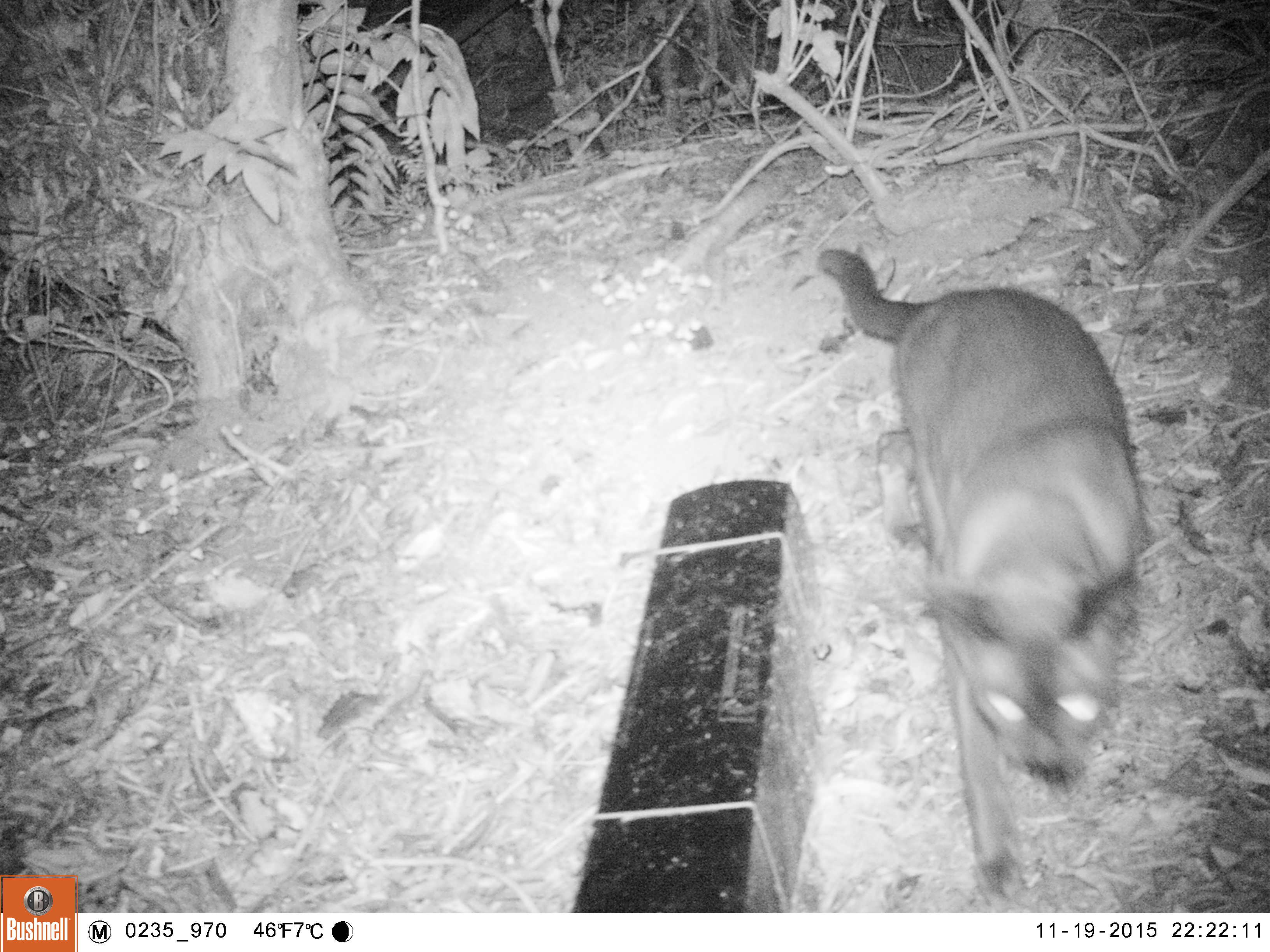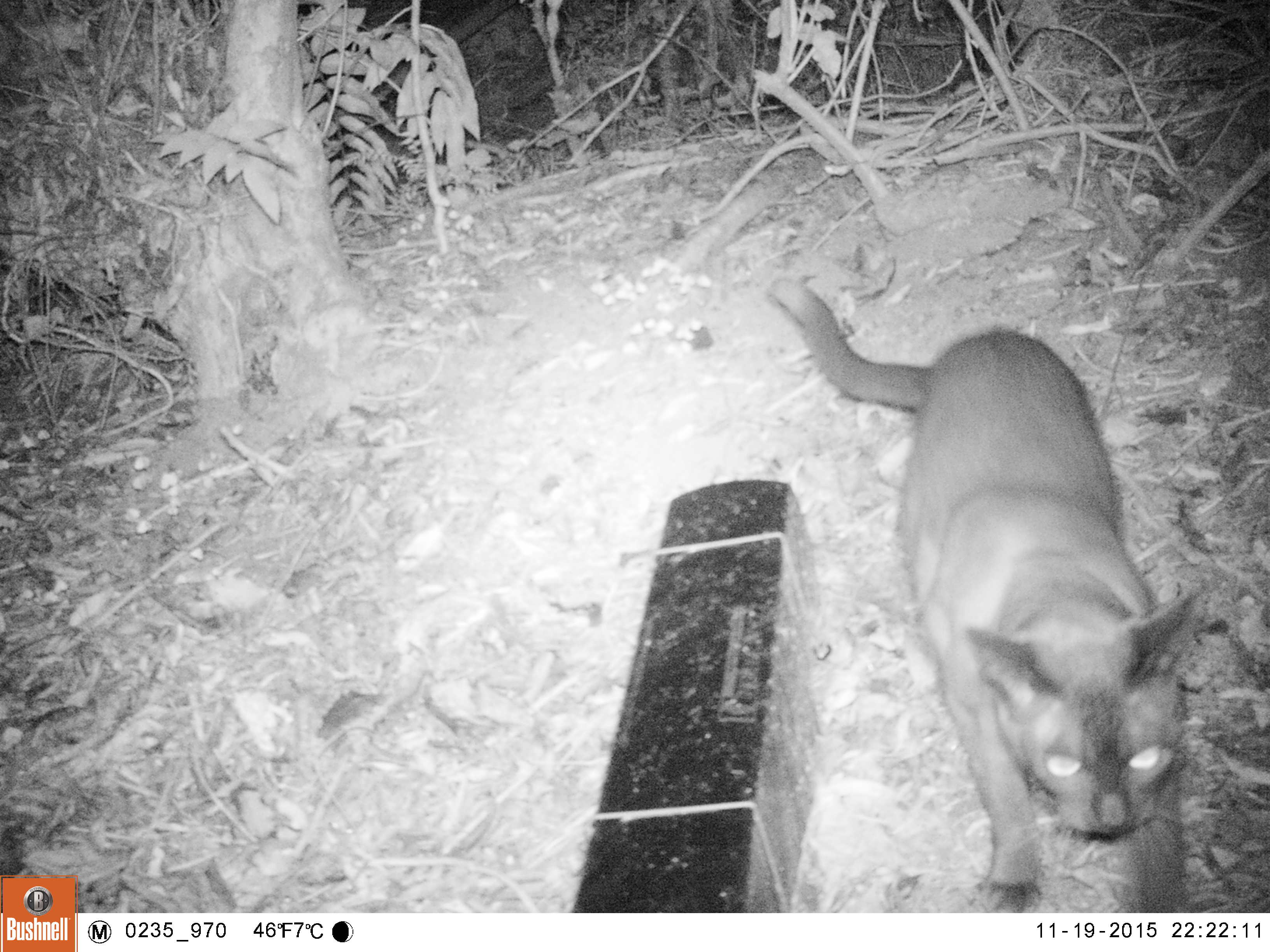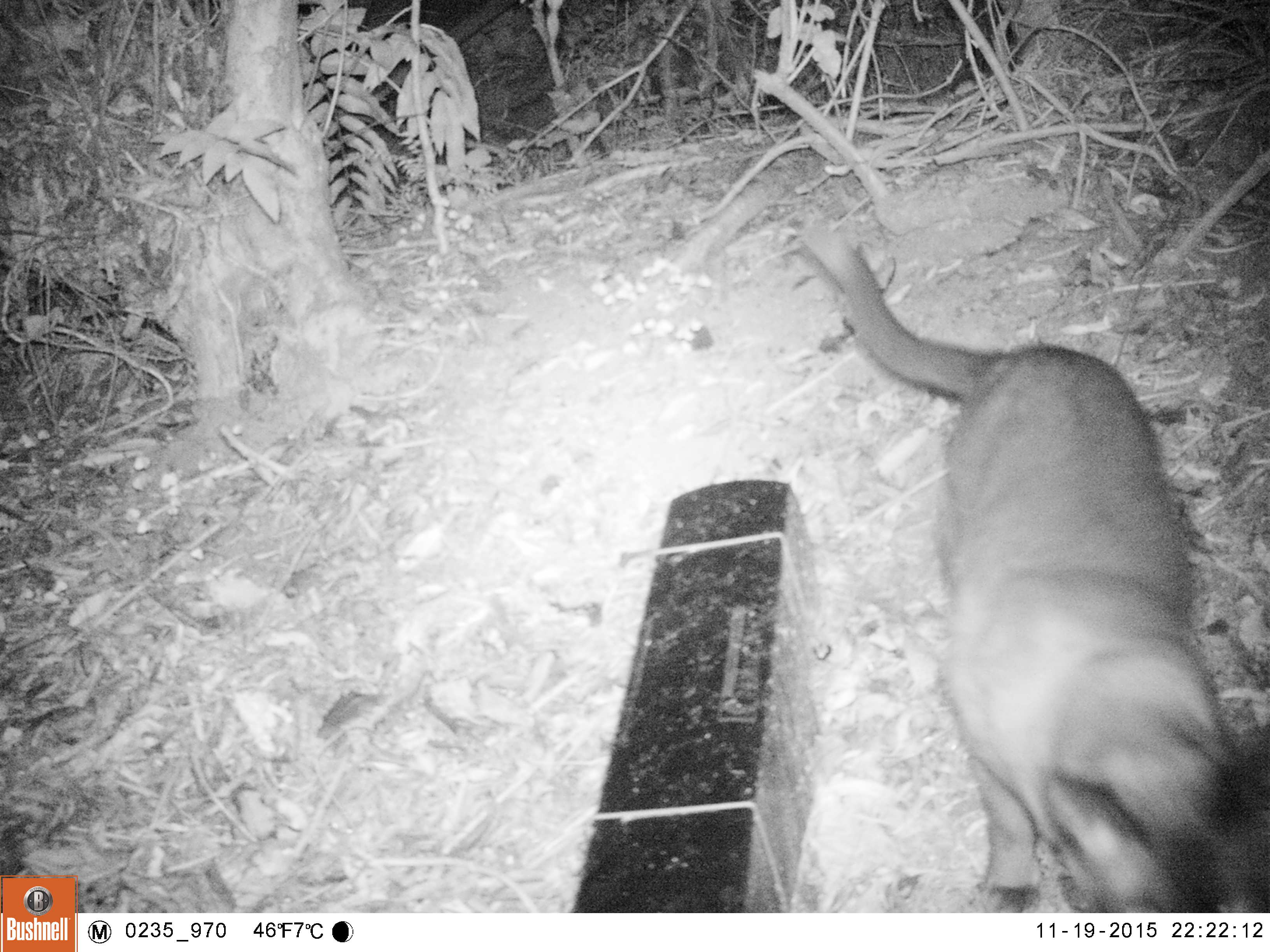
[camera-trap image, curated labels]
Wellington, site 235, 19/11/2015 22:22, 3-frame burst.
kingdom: Animalia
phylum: Chordata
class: Mammalia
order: Carnivora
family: Felidae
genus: Felis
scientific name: Felis catus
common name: cat